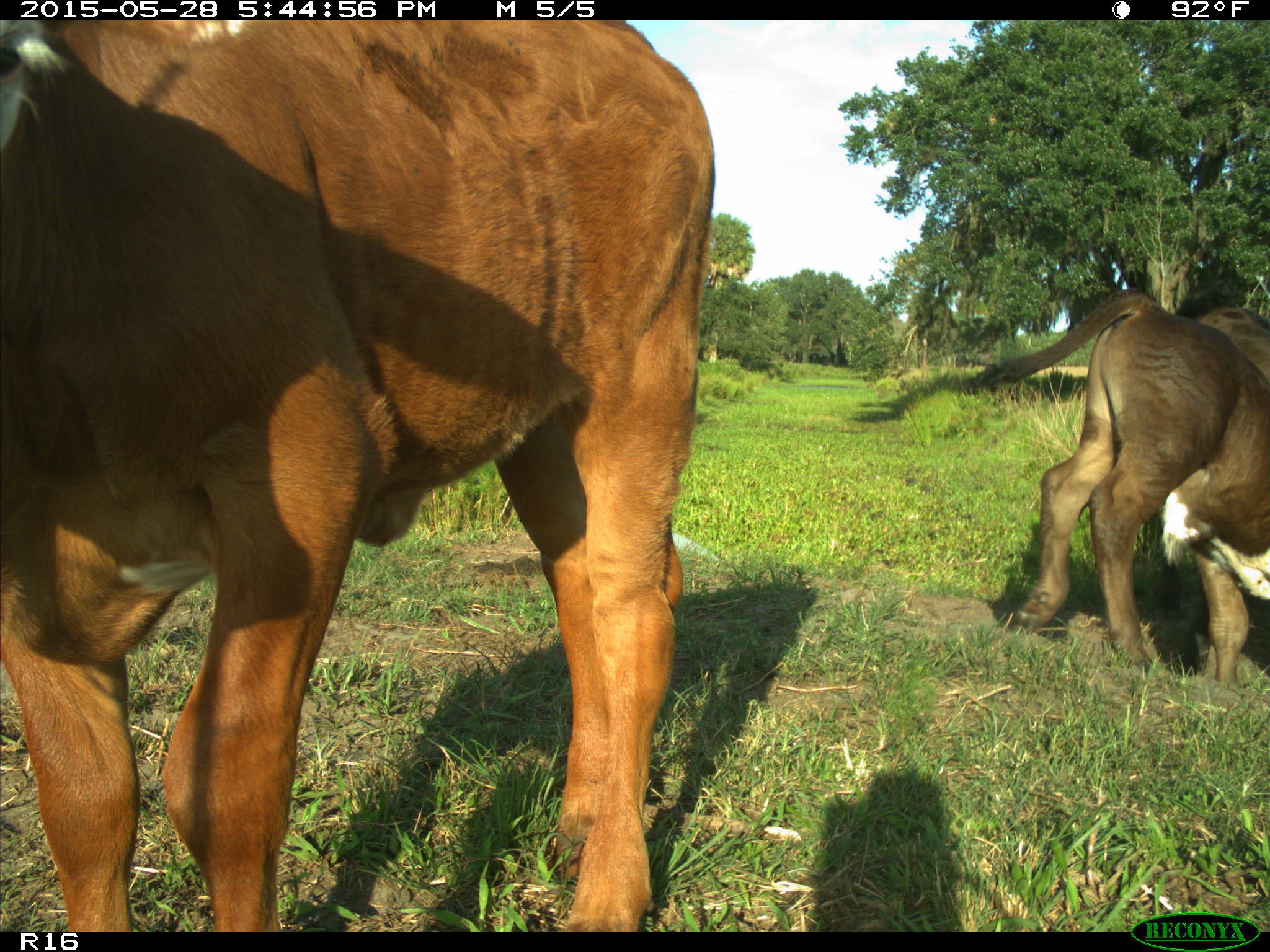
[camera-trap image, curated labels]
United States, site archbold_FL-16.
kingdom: Animalia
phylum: Chordata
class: Mammalia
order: Artiodactyla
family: Bovidae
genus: Bos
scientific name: Bos taurus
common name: domestic cow